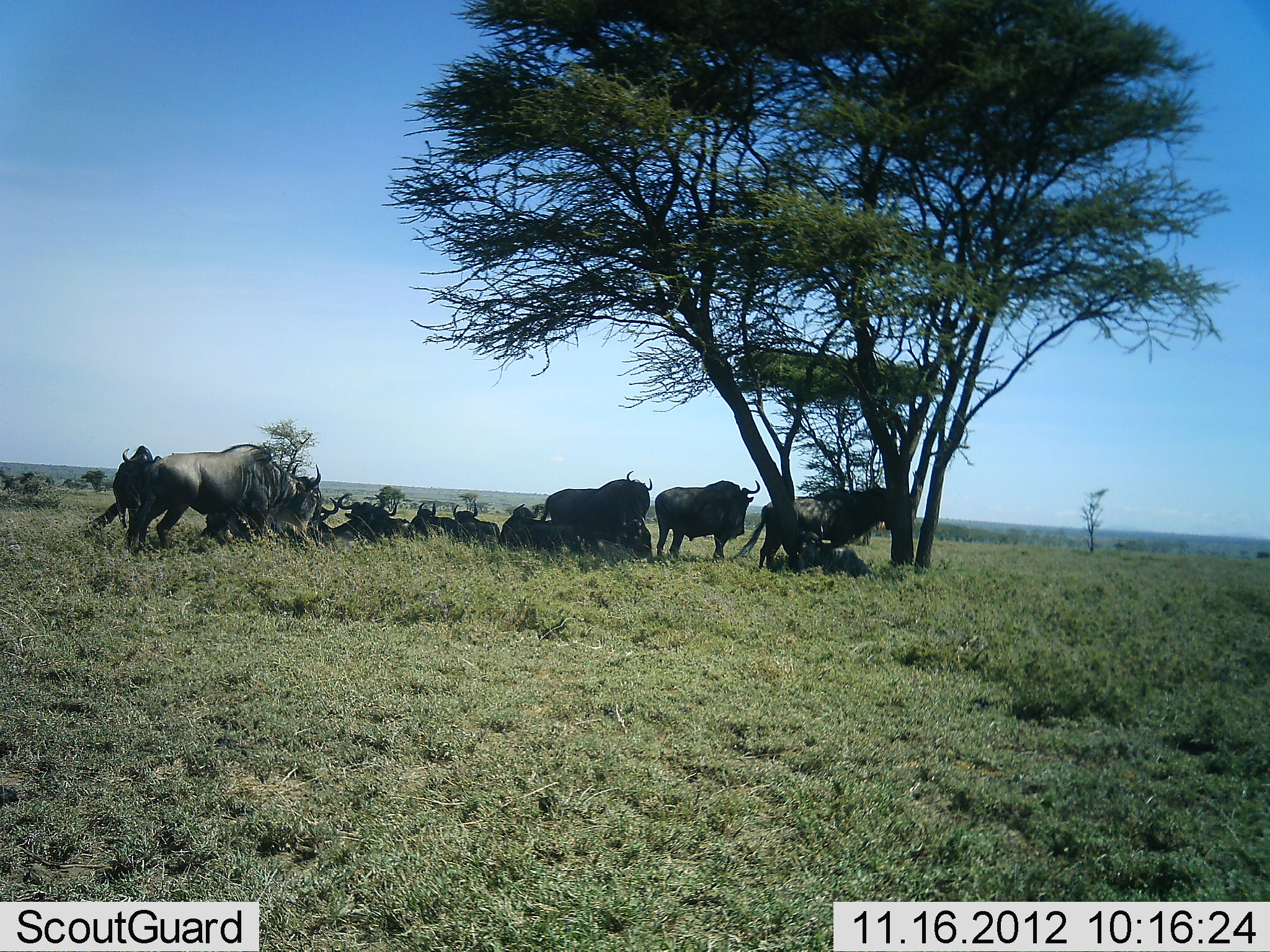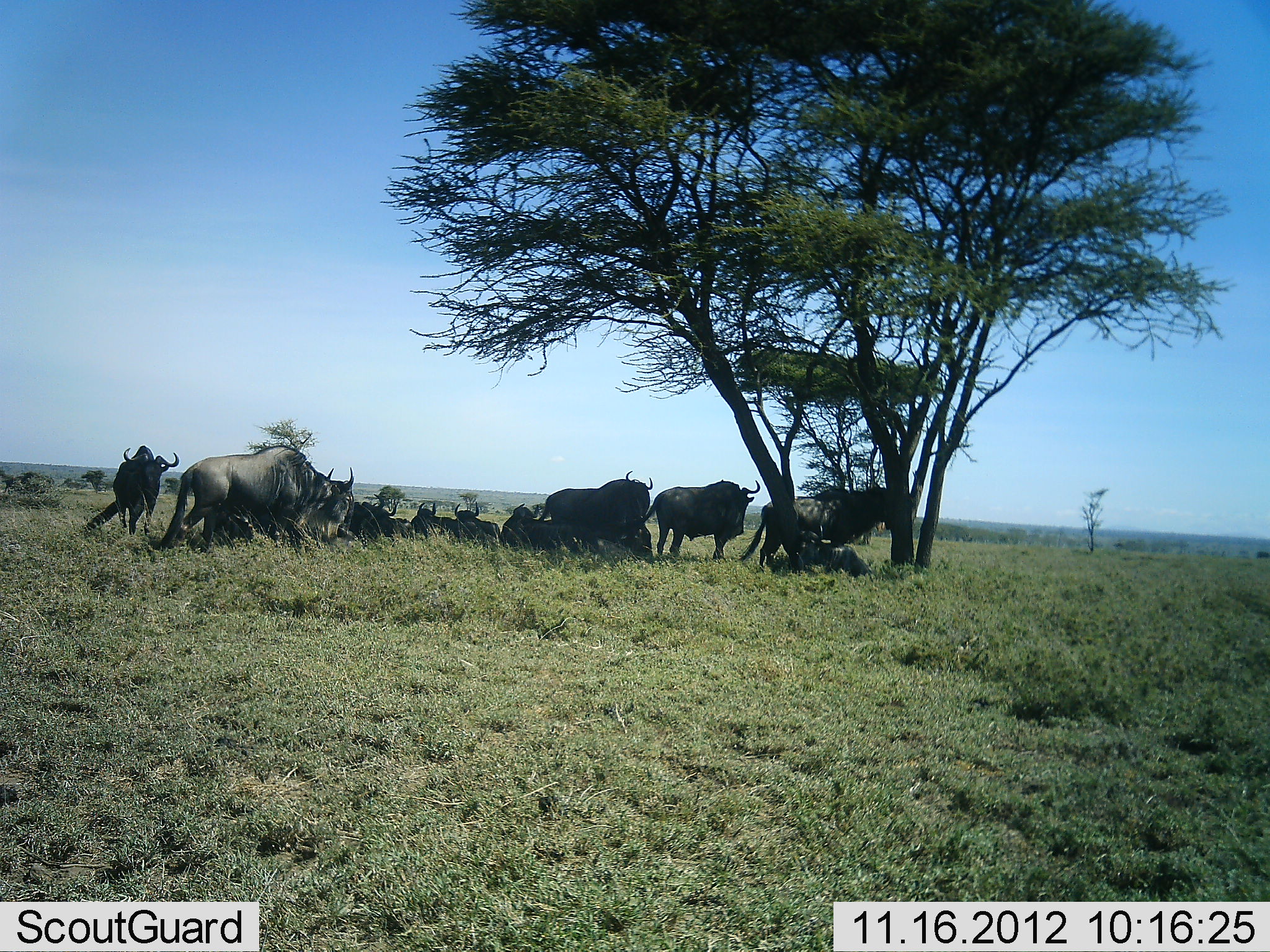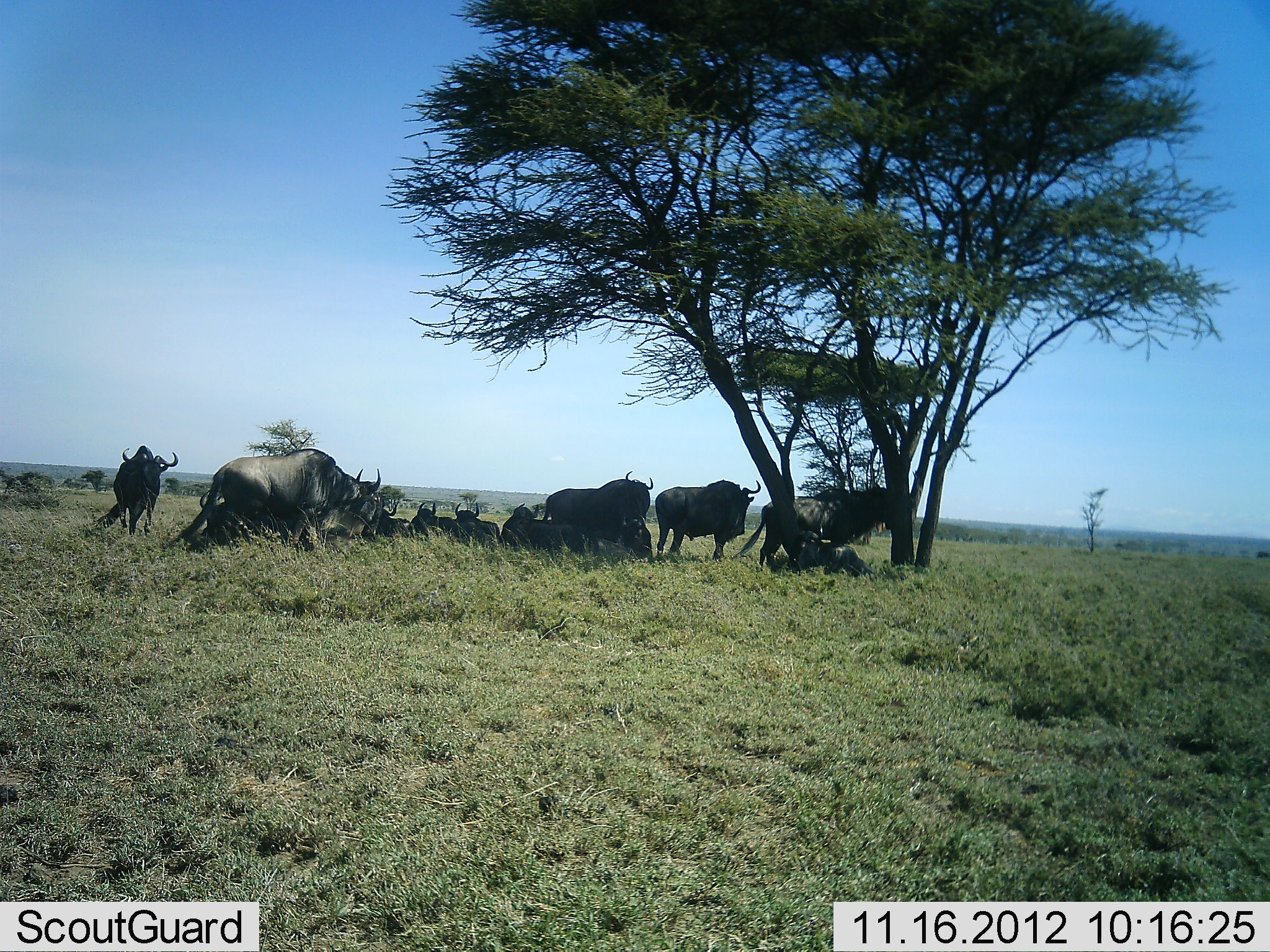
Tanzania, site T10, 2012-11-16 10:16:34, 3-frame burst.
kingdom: Animalia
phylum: Chordata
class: Mammalia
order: Artiodactyla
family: Bovidae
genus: Connochaetes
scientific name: Connochaetes taurinus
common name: blue wildebeest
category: wildebeest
Wildebeest (blue wildebeest) (Connochaetes taurinus), count 11-50. Behavior (volunteer vote fractions): standing 40%, resting 100%, moving 30%, interacting 10%. Young present (vote fraction): 0%. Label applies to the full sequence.